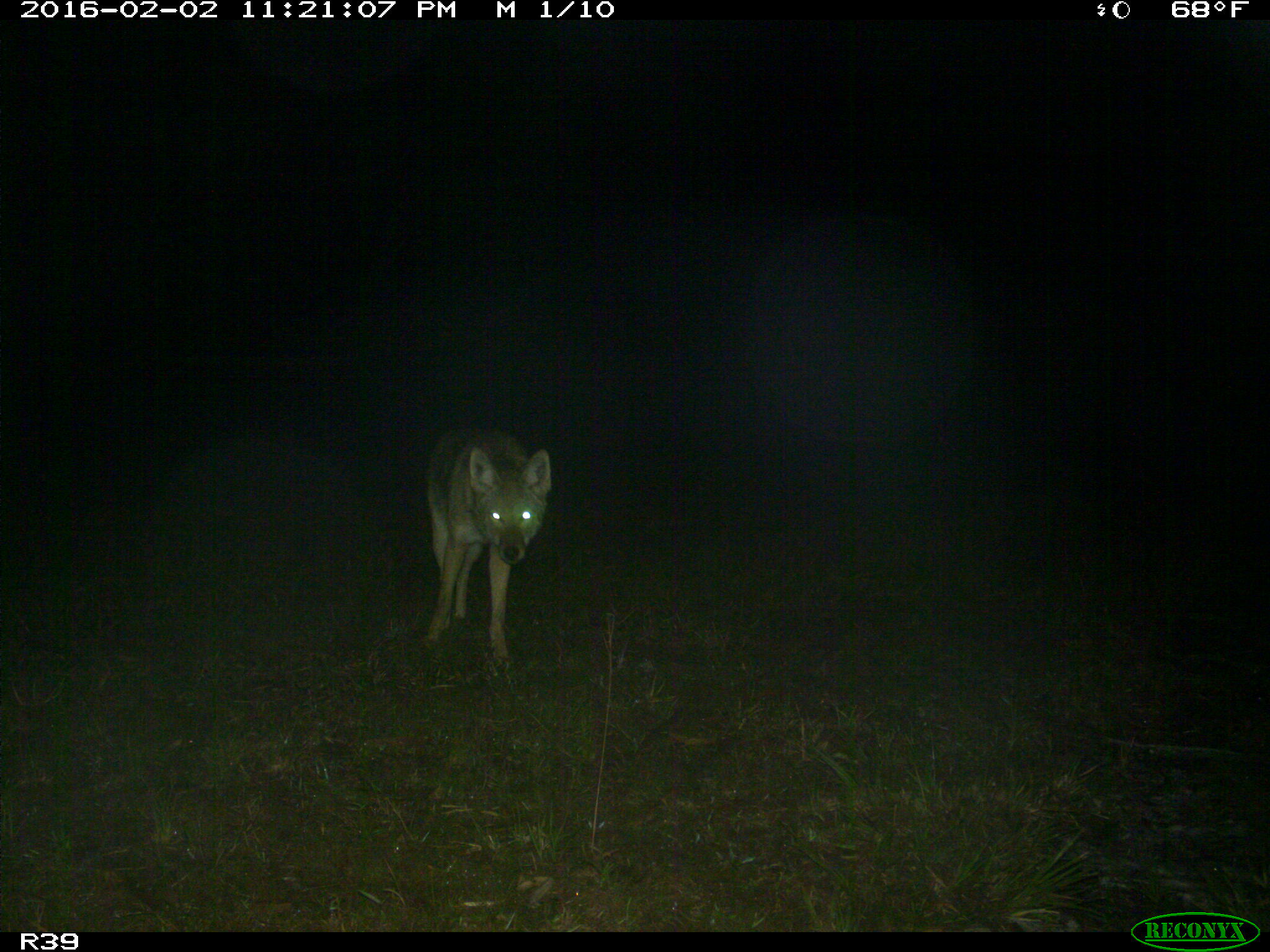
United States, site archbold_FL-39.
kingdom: Animalia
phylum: Chordata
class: Mammalia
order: Carnivora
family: Canidae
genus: Canis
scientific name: Canis latrans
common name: coyote